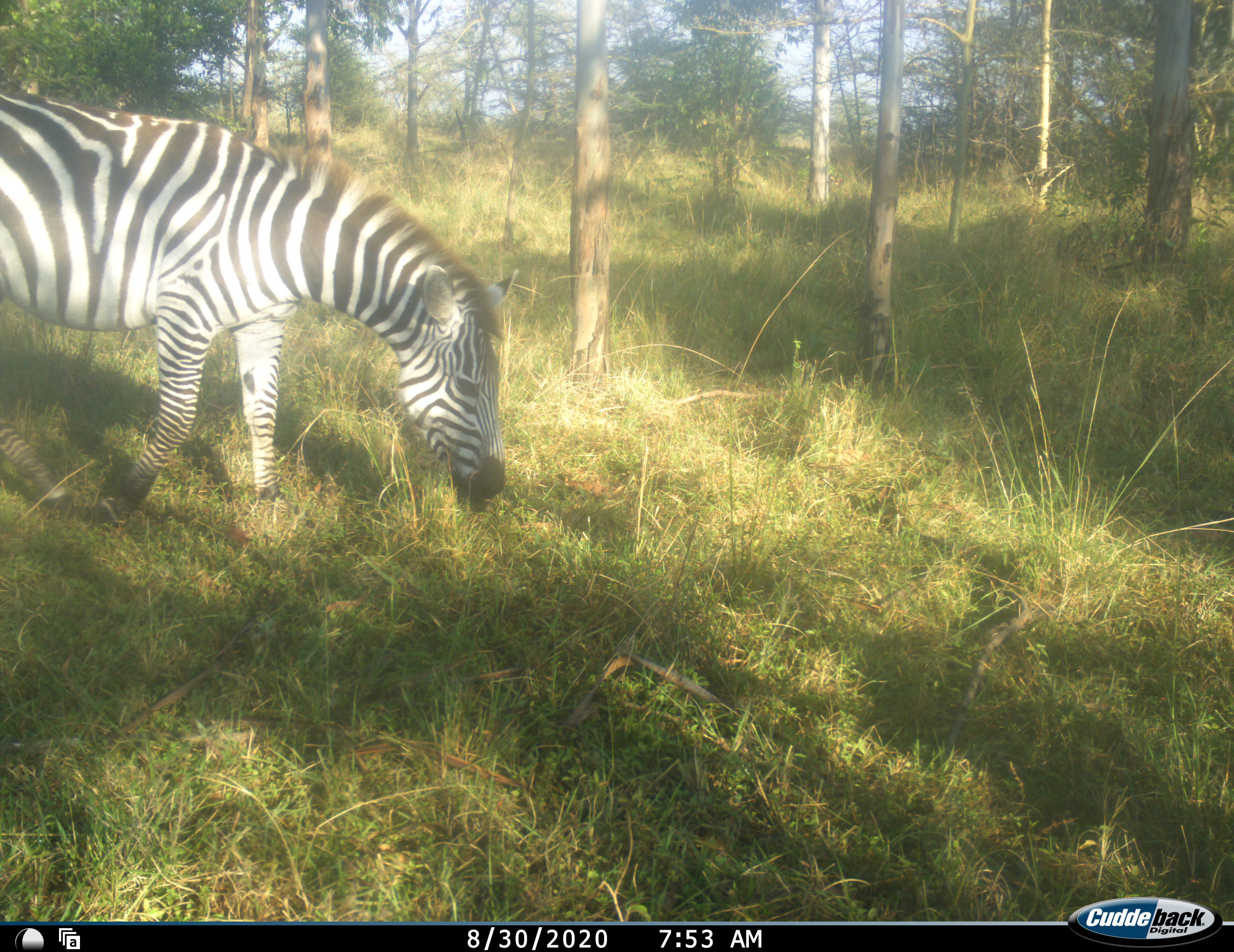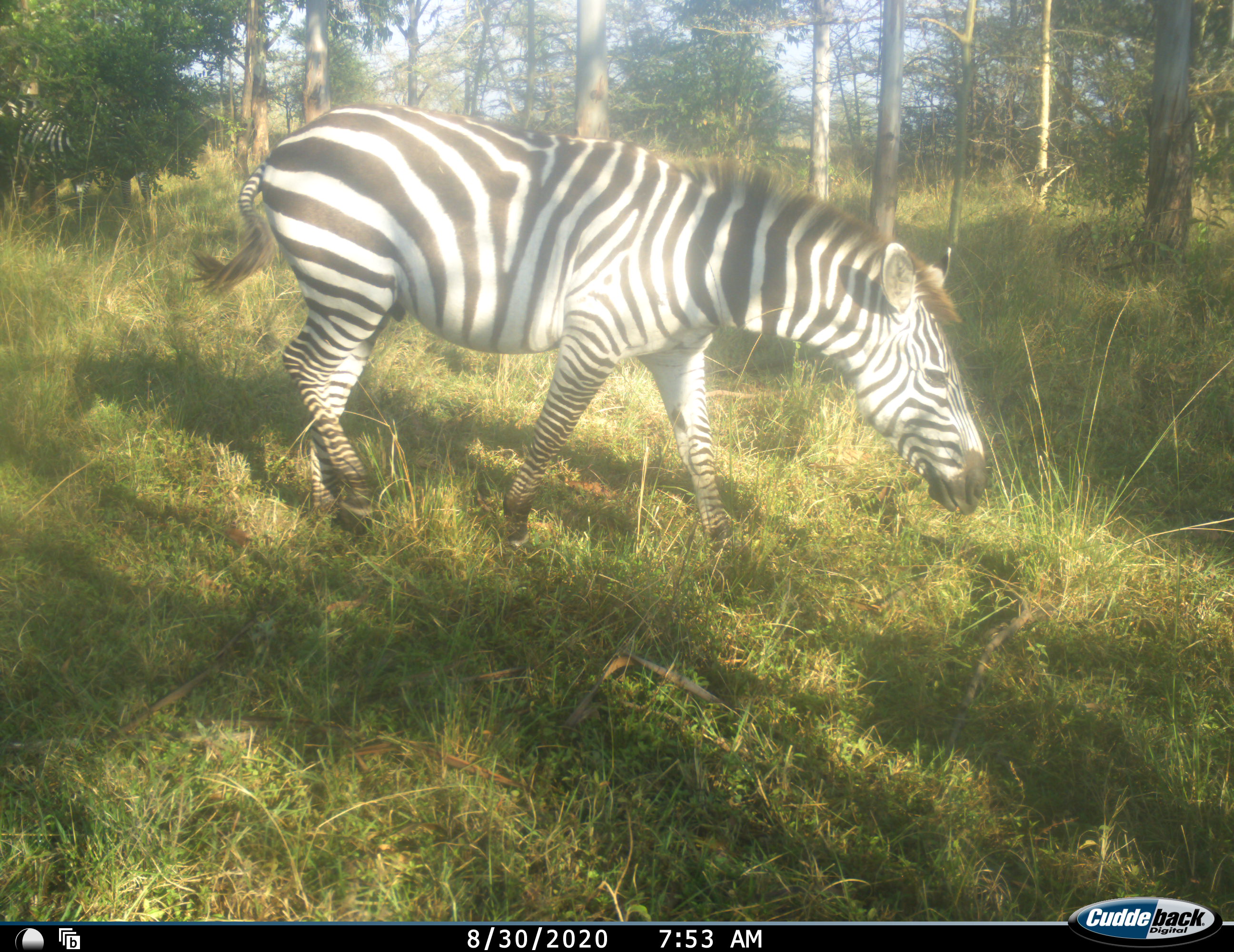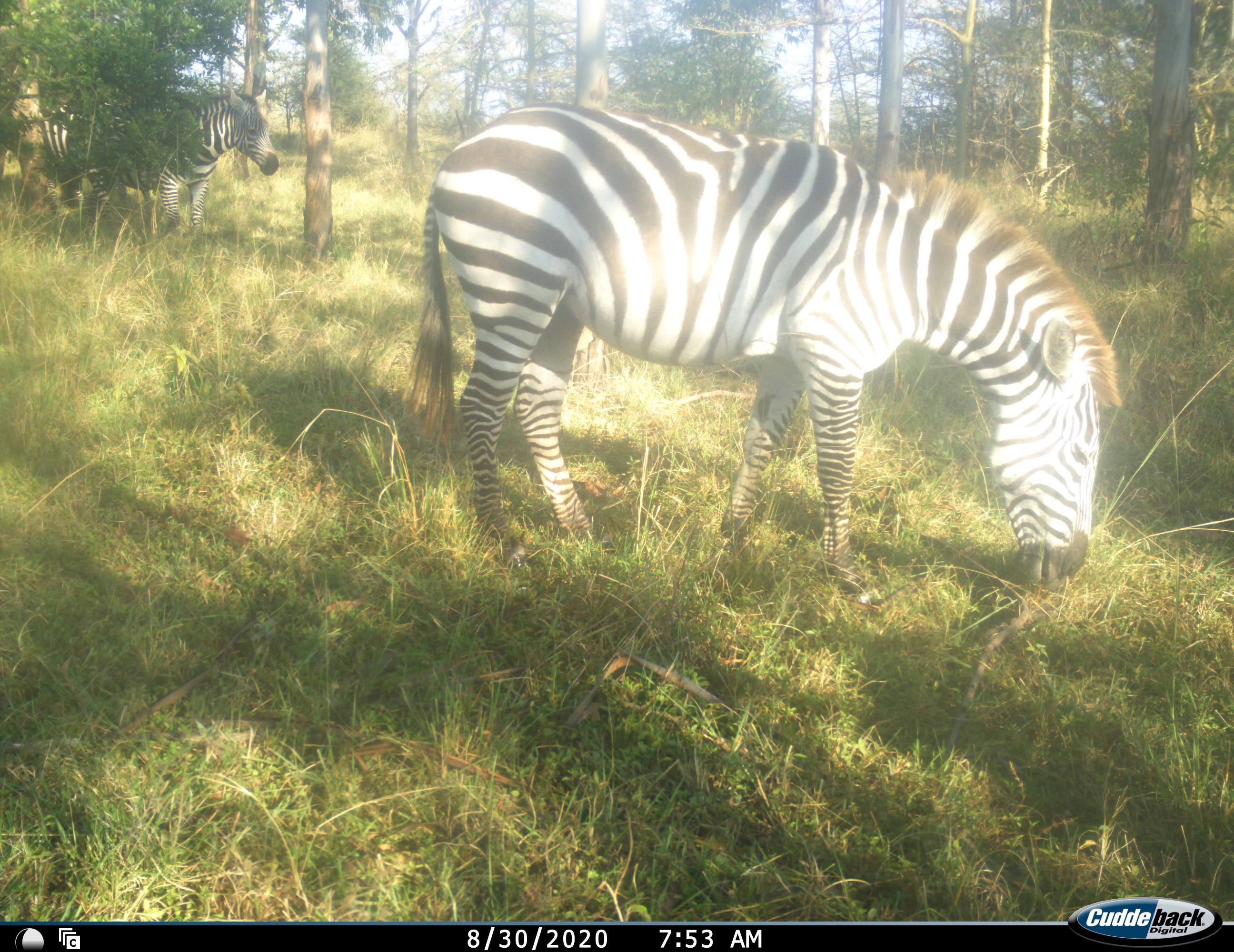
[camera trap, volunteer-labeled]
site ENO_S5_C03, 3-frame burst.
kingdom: Animalia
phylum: Chordata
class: Mammalia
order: Perissodactyla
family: Equidae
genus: Equus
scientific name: Equus quagga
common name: plains zebra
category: zebraplains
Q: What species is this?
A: Zebraplains (plains zebra) (Equus quagga).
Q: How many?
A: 2.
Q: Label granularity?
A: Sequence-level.